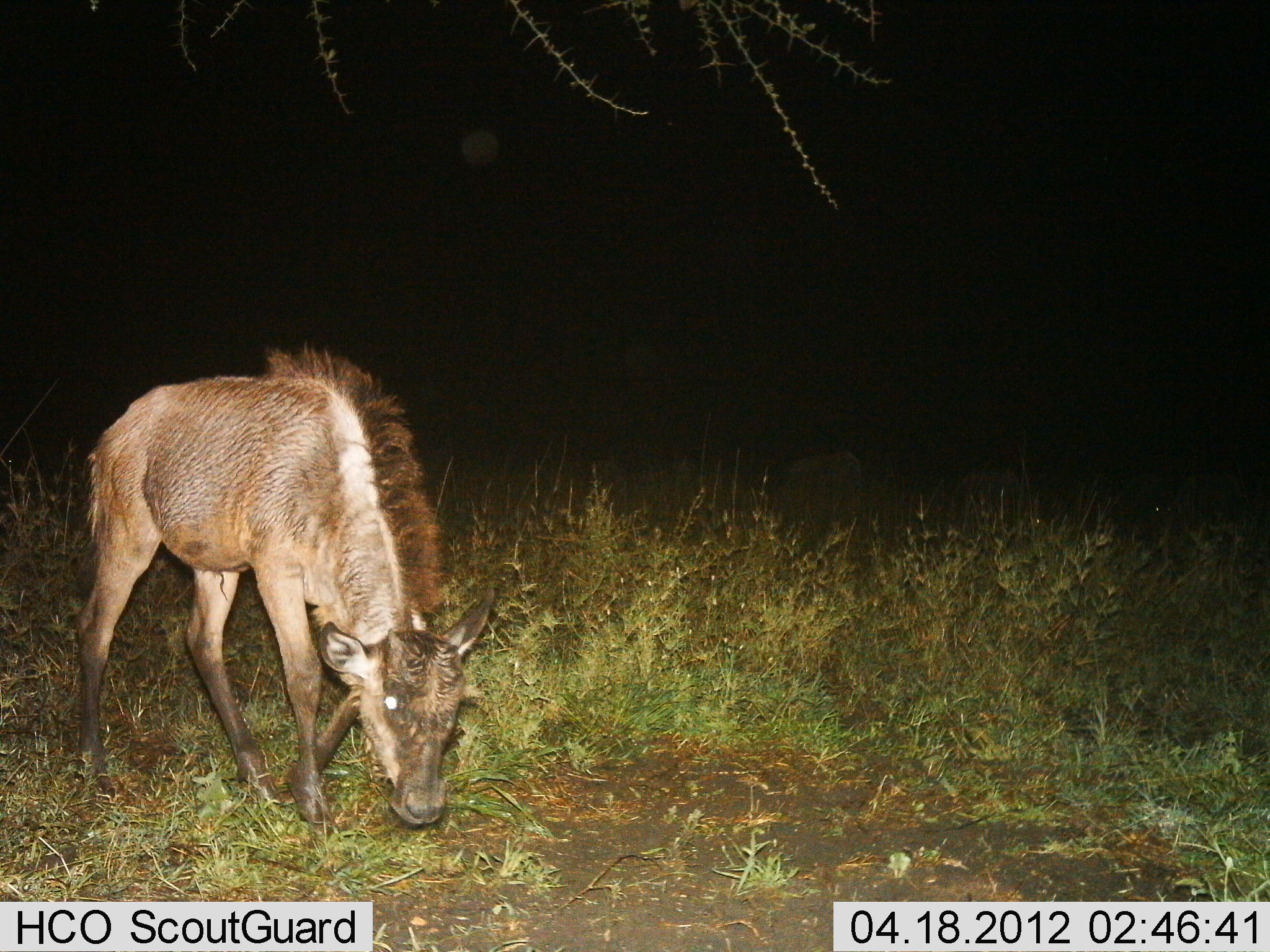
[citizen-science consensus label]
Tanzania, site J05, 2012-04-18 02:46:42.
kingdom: Animalia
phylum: Chordata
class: Mammalia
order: Artiodactyla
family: Bovidae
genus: Connochaetes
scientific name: Connochaetes taurinus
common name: blue wildebeest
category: wildebeest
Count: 1.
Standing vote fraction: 50%.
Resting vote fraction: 0%.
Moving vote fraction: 17%.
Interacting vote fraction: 0%.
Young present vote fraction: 75%.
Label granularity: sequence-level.